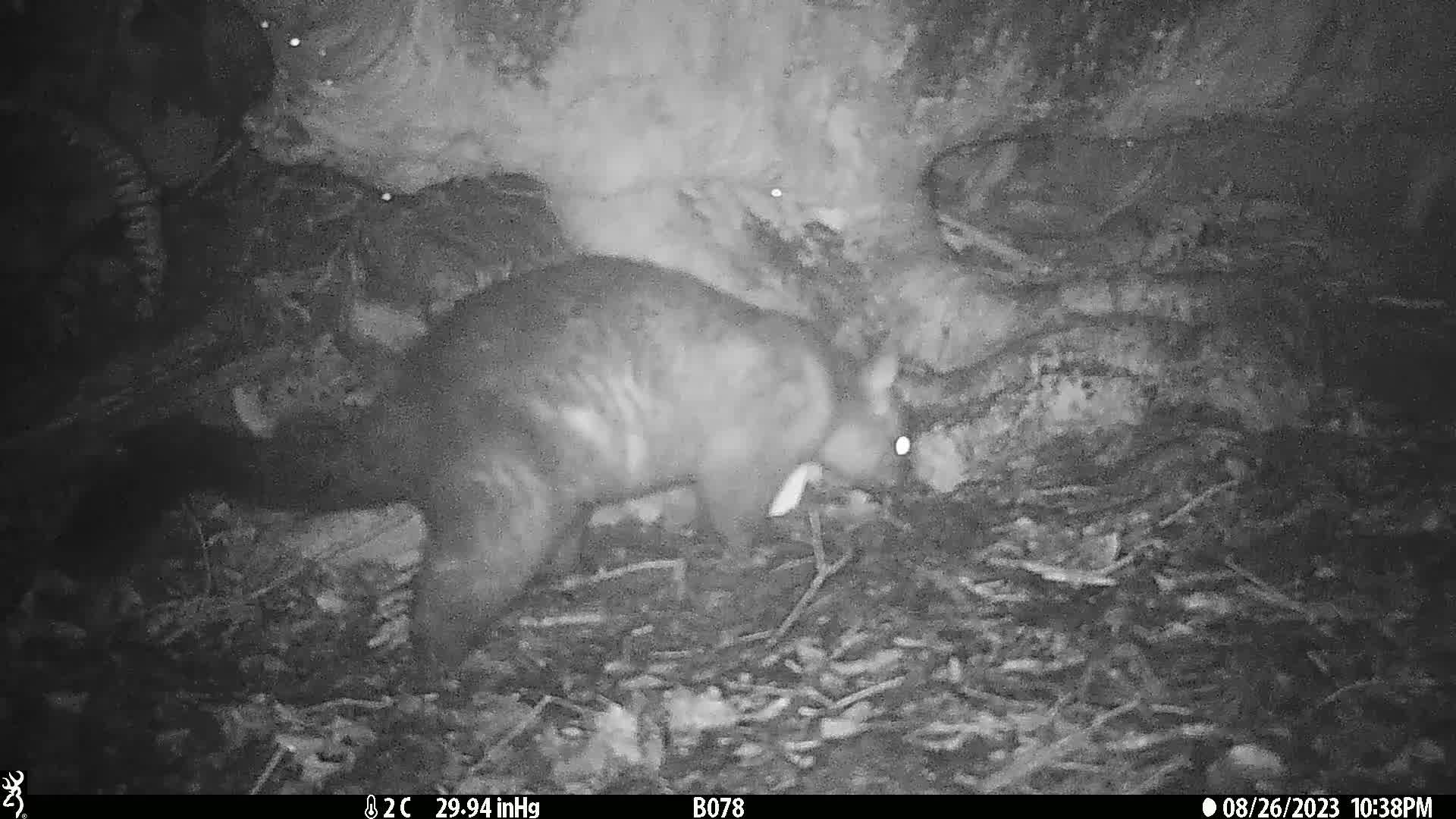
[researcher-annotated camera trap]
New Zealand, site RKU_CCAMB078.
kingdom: Animalia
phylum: Chordata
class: Mammalia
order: Diprotodontia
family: Phalangeridae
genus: Trichosurus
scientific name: Trichosurus vulpecula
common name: common brushtail possum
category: possum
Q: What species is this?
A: Possum (common brushtail possum) (Trichosurus vulpecula).